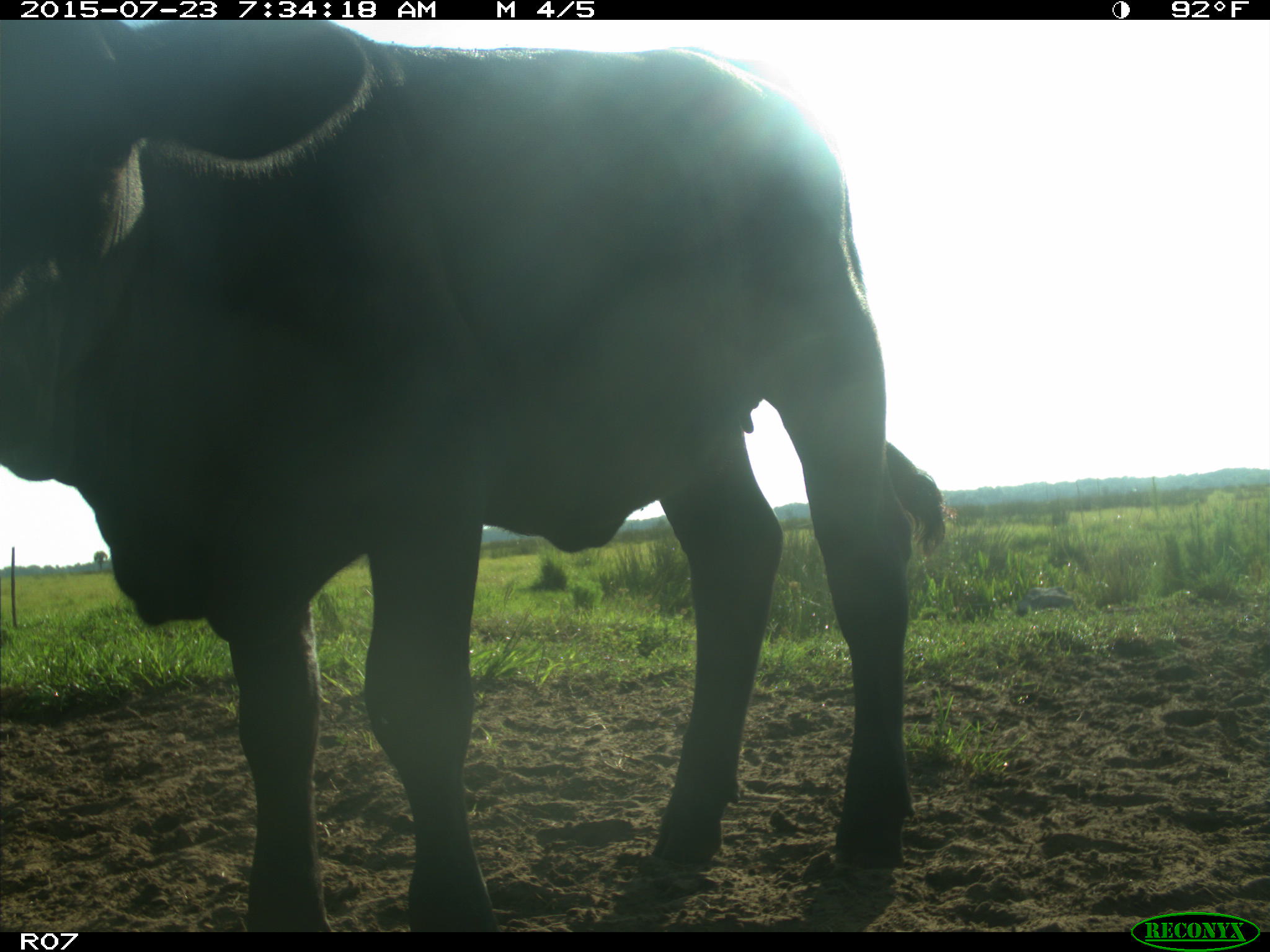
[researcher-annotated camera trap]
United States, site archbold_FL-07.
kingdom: Animalia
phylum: Chordata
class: Mammalia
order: Artiodactyla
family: Bovidae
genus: Bos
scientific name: Bos taurus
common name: domestic cow